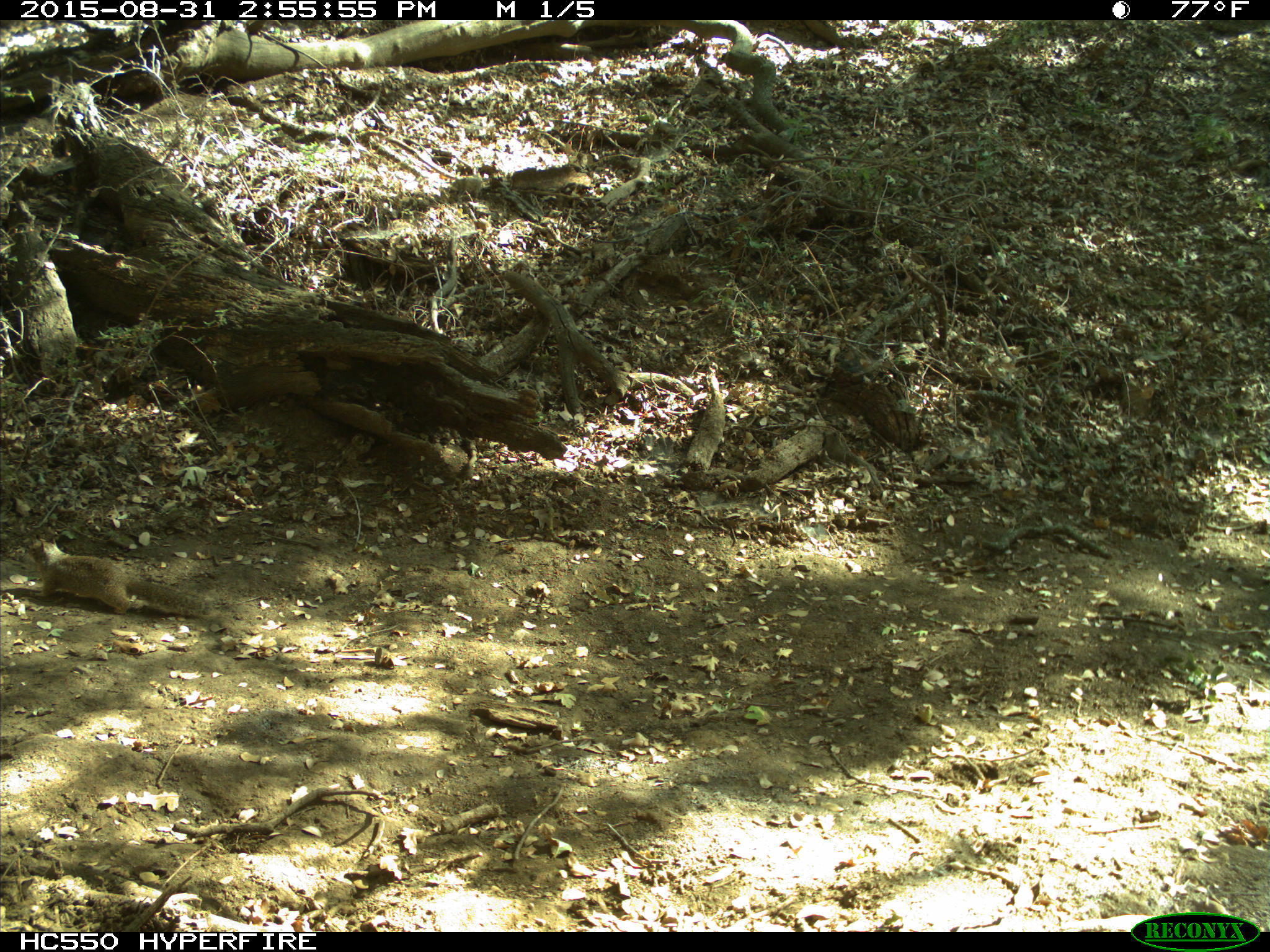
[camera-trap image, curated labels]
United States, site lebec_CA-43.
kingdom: Animalia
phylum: Chordata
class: Mammalia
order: Rodentia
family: Sciuridae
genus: Otospermophilus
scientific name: Otospermophilus beecheyi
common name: california ground squirrel